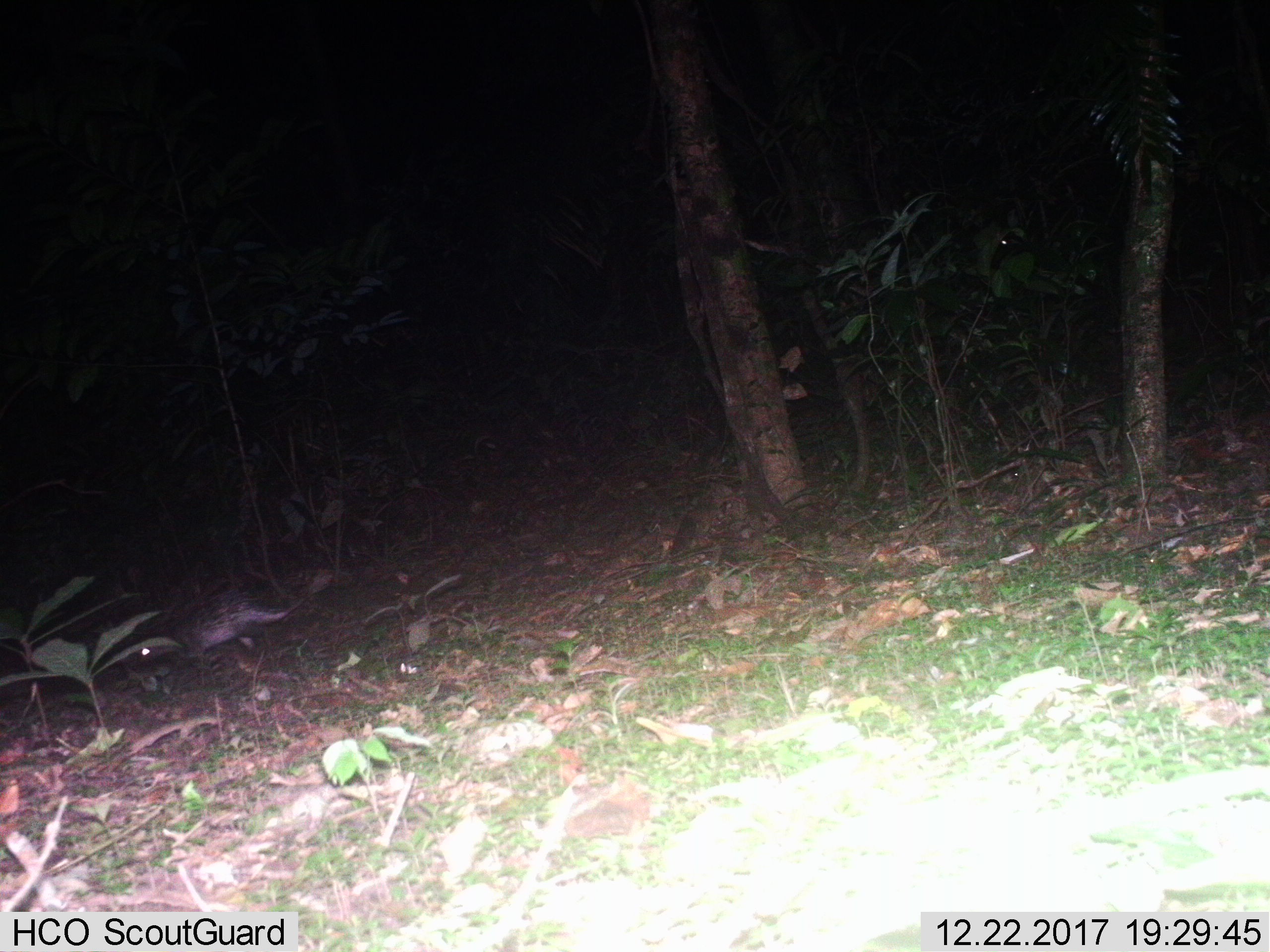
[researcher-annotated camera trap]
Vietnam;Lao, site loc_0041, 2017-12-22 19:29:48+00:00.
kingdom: Animalia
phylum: Chordata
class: Mammalia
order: Rodentia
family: Hystricidae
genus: Atherurus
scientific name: Atherurus macrourus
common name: asiatic brush-tailed porcupine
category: asiatic brush tailed porcupine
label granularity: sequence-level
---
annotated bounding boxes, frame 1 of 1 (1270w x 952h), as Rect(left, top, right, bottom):
asiatic brush tailed porcupine: Rect(135, 572, 334, 666)